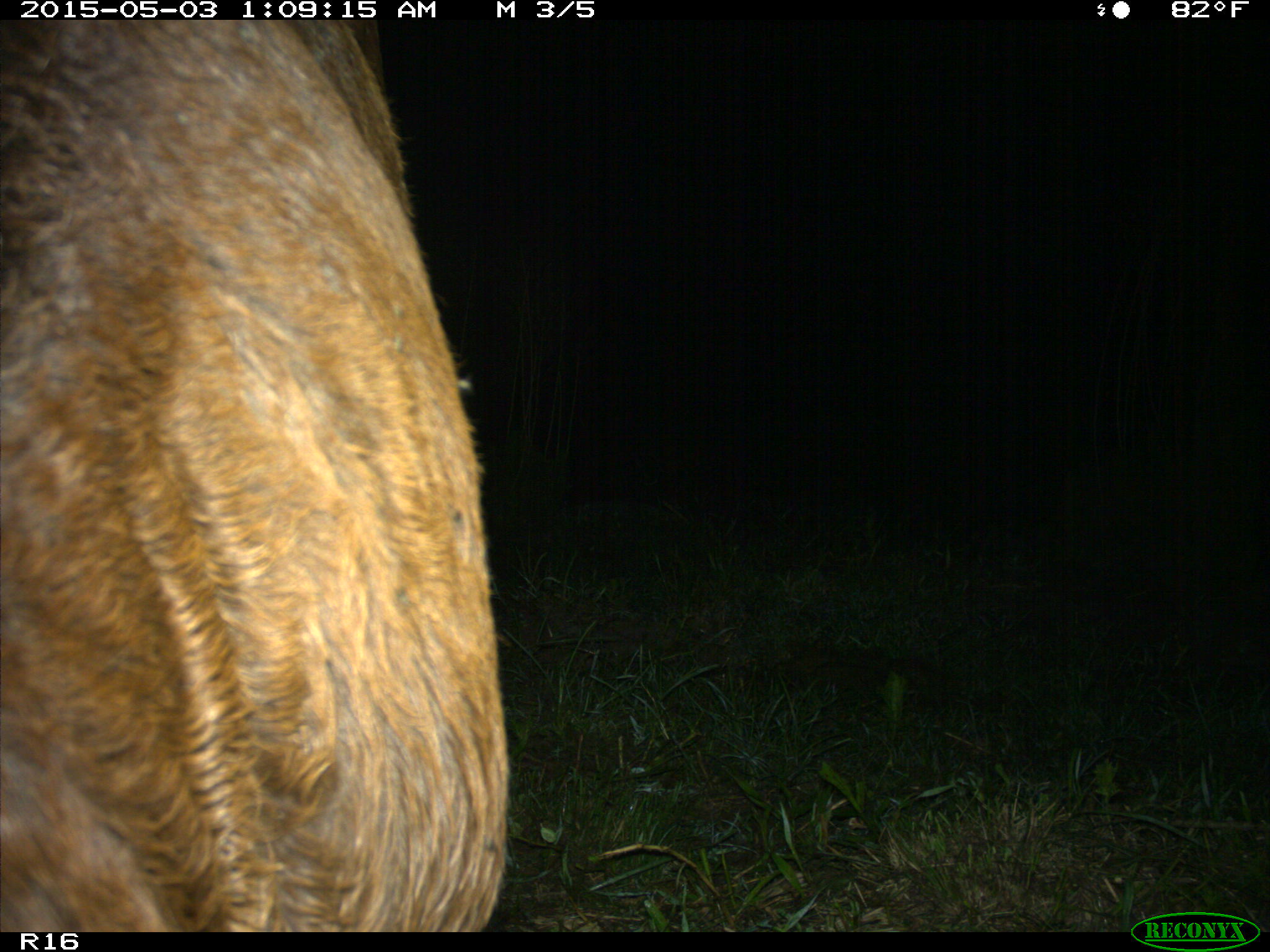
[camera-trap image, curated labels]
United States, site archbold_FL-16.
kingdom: Animalia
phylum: Chordata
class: Mammalia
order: Artiodactyla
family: Bovidae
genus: Bos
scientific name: Bos taurus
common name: domestic cow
Bos taurus (domestic cow).